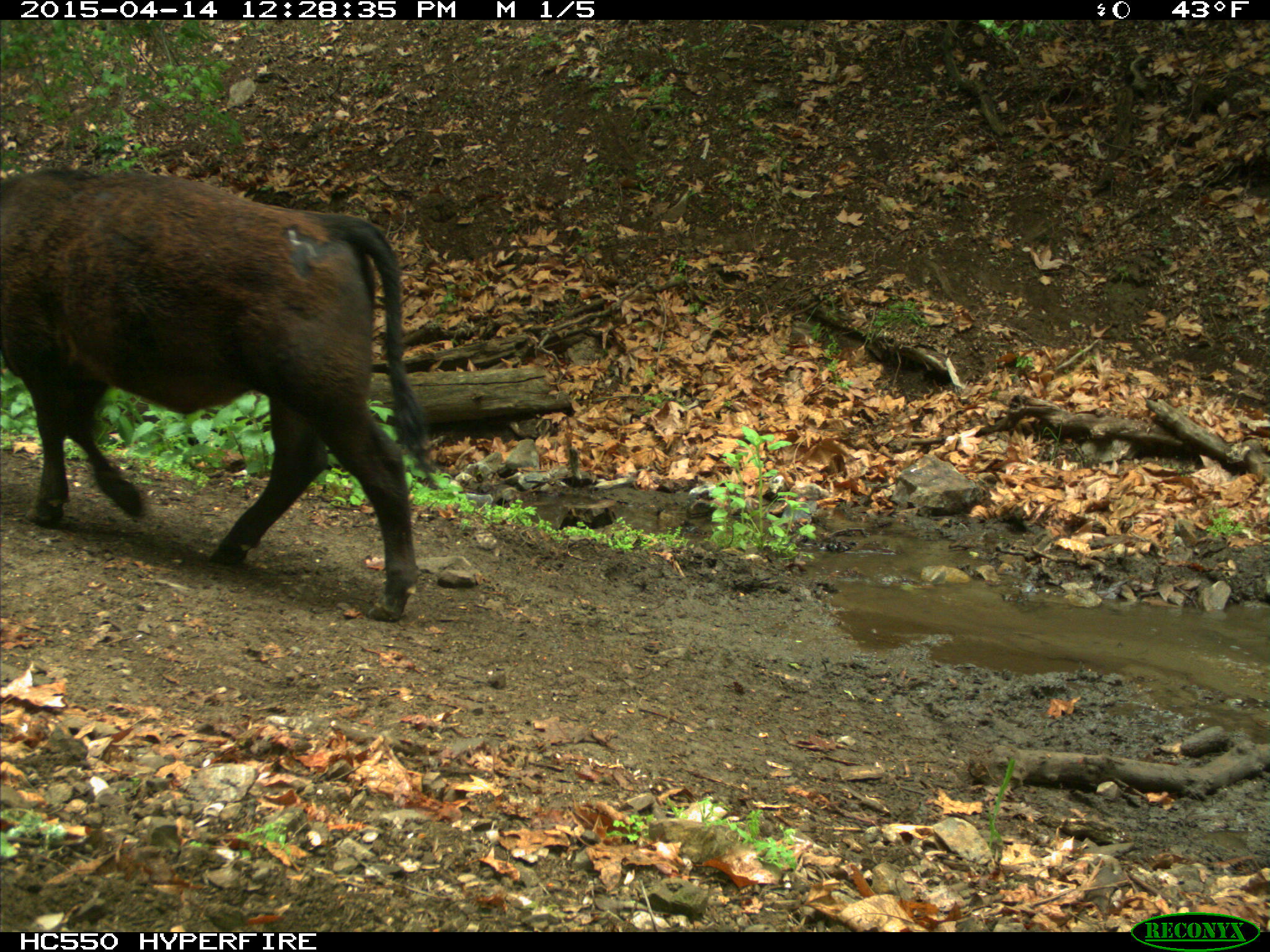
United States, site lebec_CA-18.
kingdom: Animalia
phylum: Chordata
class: Mammalia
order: Artiodactyla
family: Bovidae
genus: Bos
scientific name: Bos taurus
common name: domestic cow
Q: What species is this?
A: Bos taurus (domestic cow).